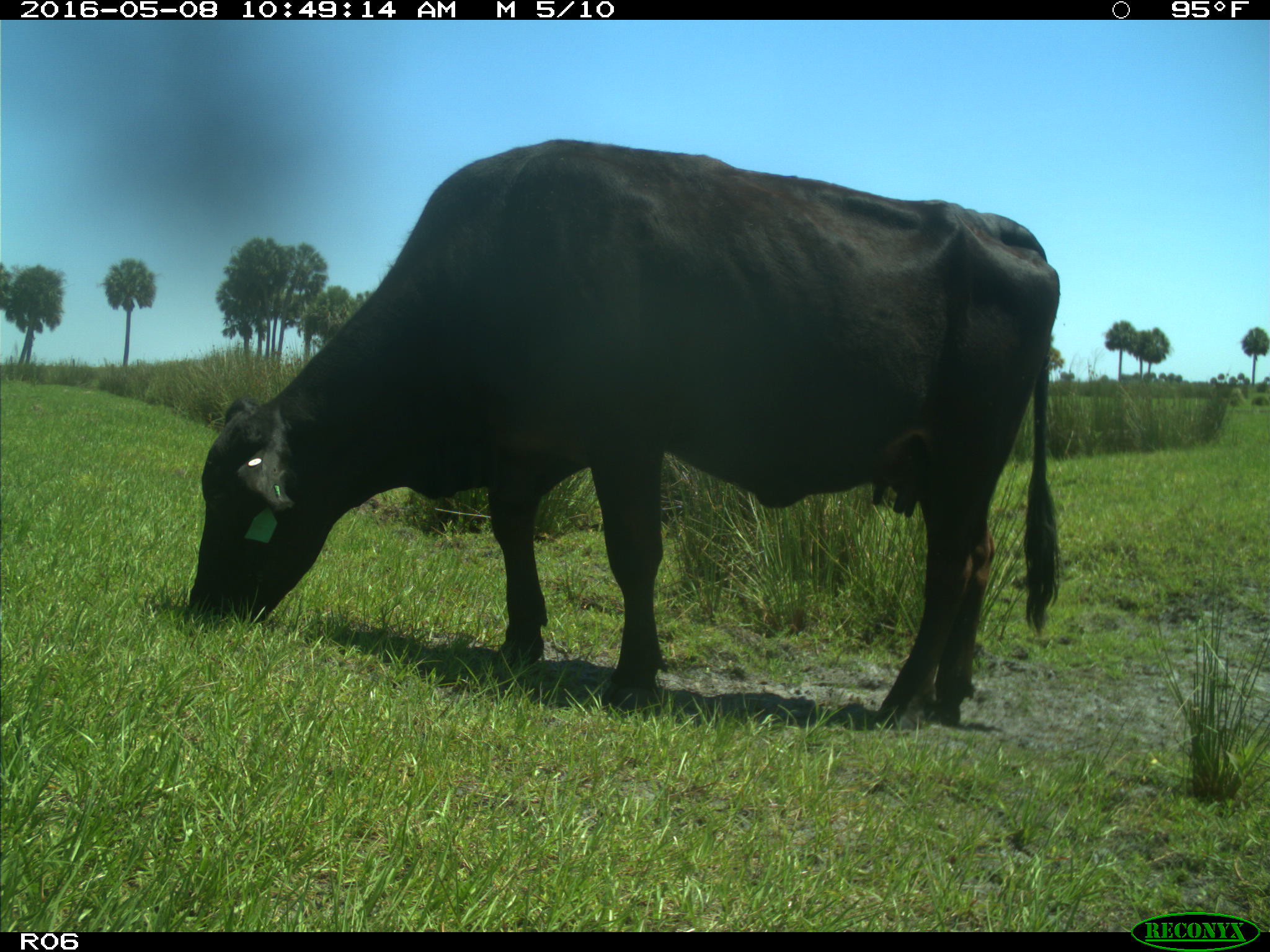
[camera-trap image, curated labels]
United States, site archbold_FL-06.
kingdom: Animalia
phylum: Chordata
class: Mammalia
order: Artiodactyla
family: Bovidae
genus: Bos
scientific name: Bos taurus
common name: domestic cow